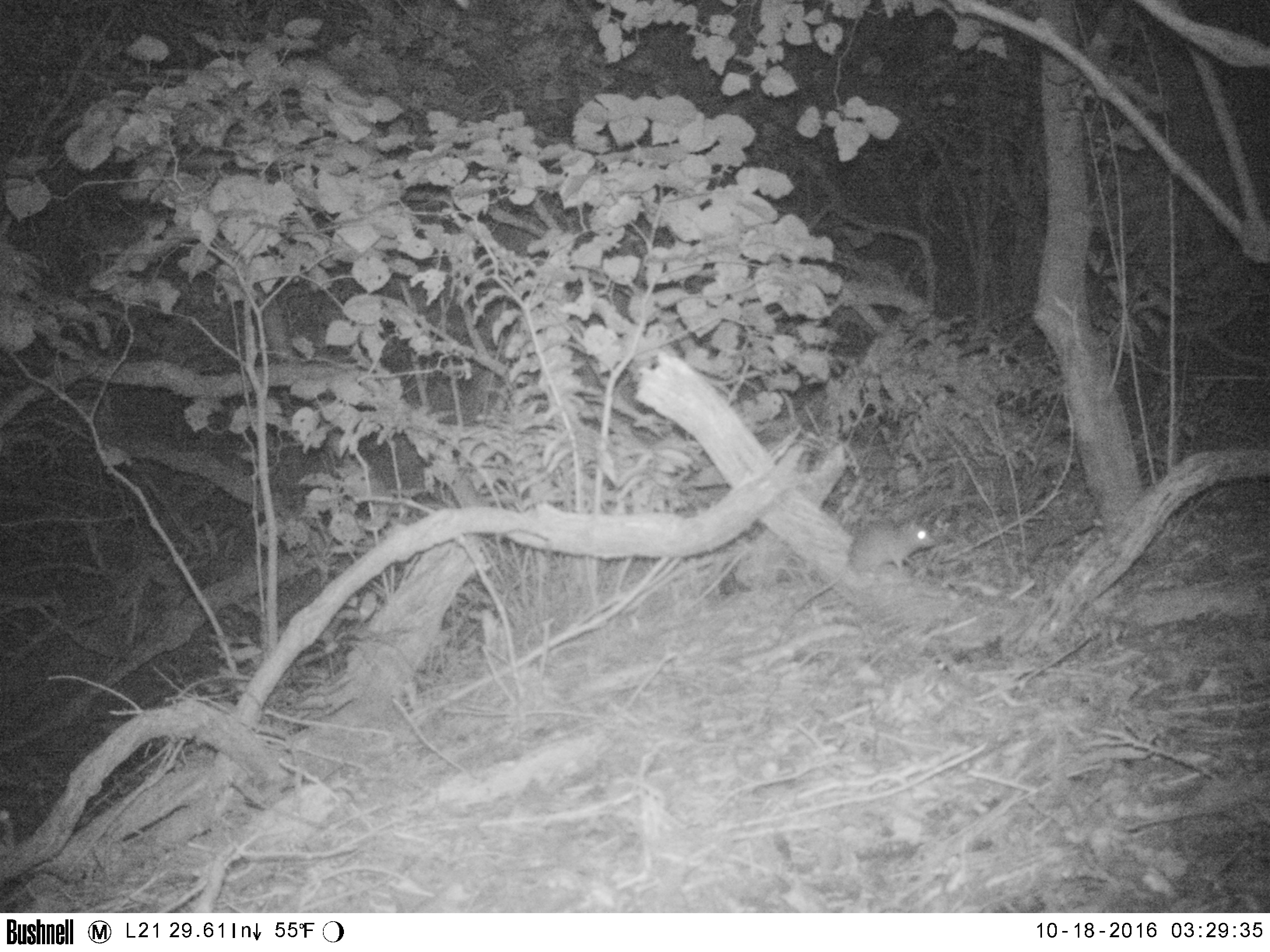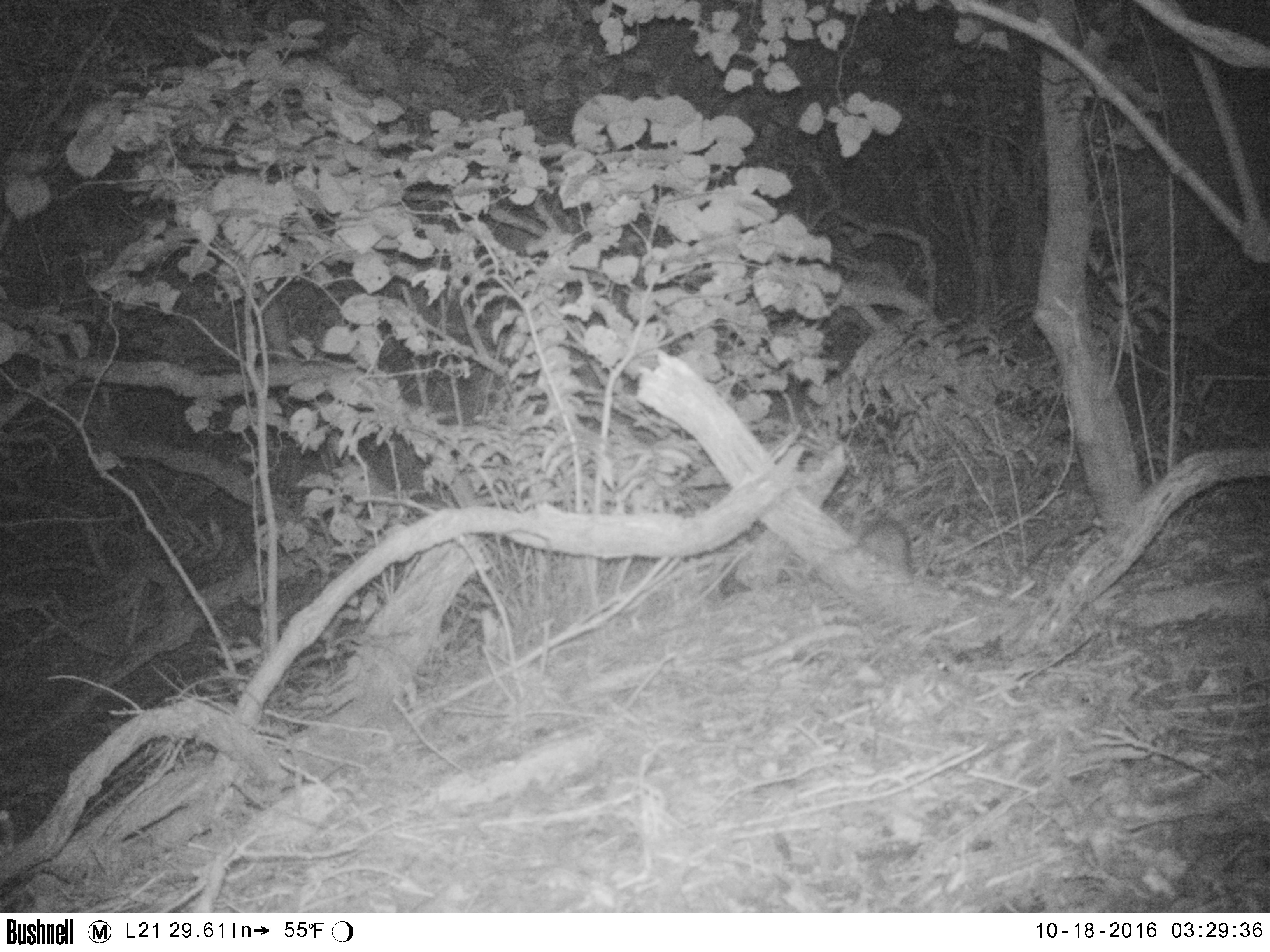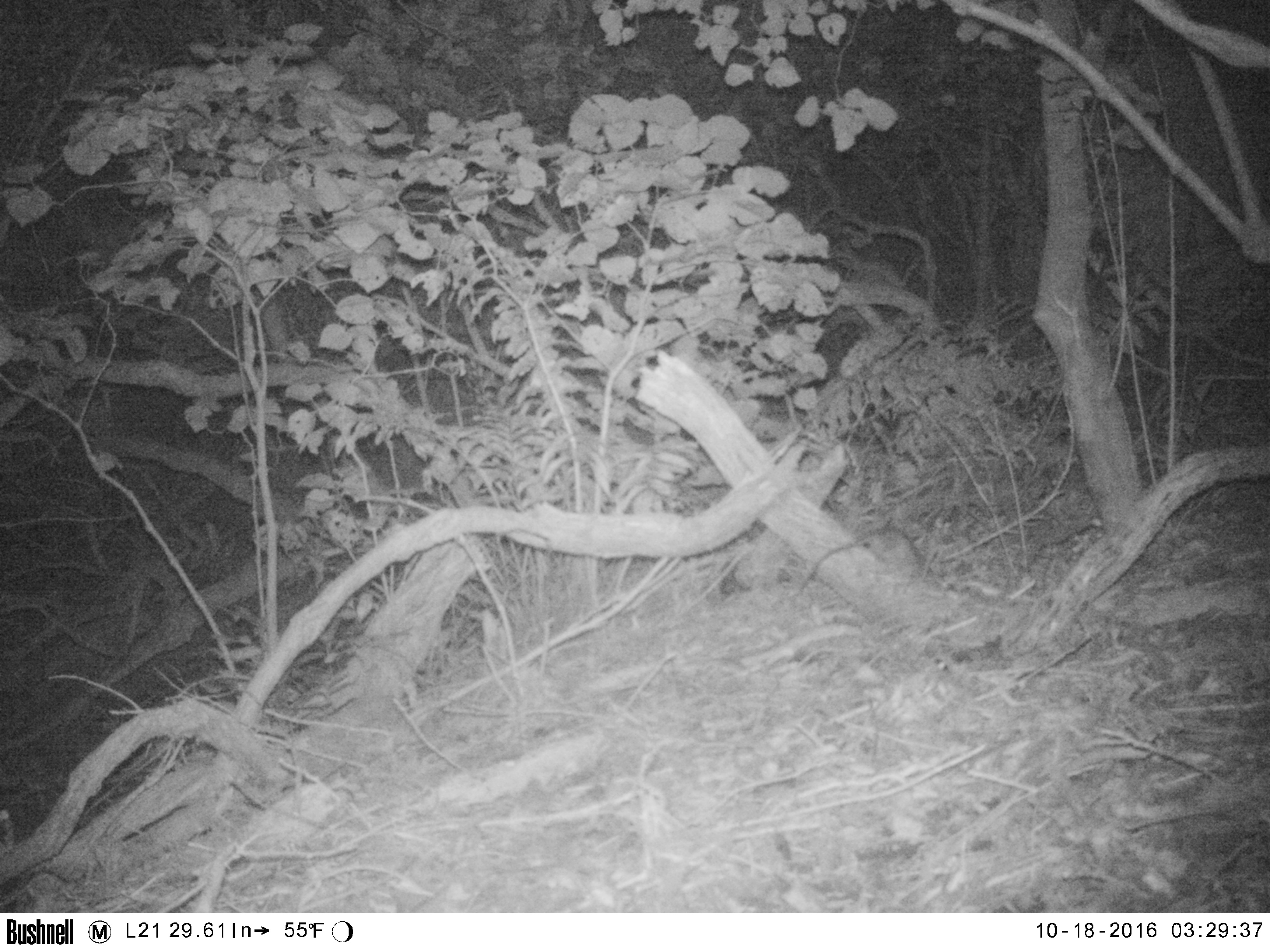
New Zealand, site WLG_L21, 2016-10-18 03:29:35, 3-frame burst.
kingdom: Animalia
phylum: Chordata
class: Mammalia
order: Rodentia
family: Muridae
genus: Rattus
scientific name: Rattus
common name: rat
Rat (Rattus).